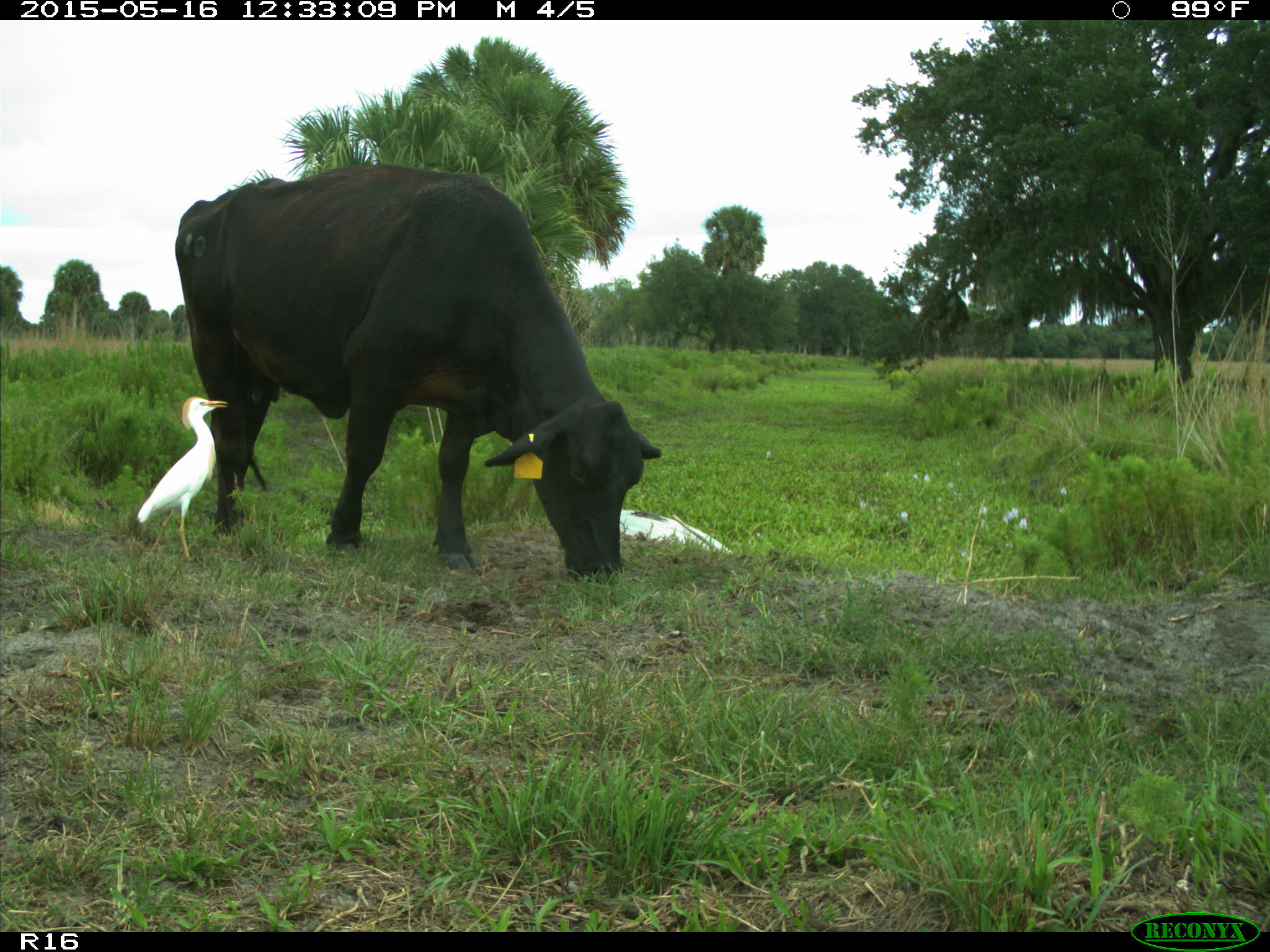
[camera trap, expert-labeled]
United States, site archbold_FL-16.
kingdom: Animalia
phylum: Chordata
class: Mammalia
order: Artiodactyla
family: Bovidae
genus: Bos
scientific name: Bos taurus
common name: domestic cow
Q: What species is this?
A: Bos taurus (domestic cow).